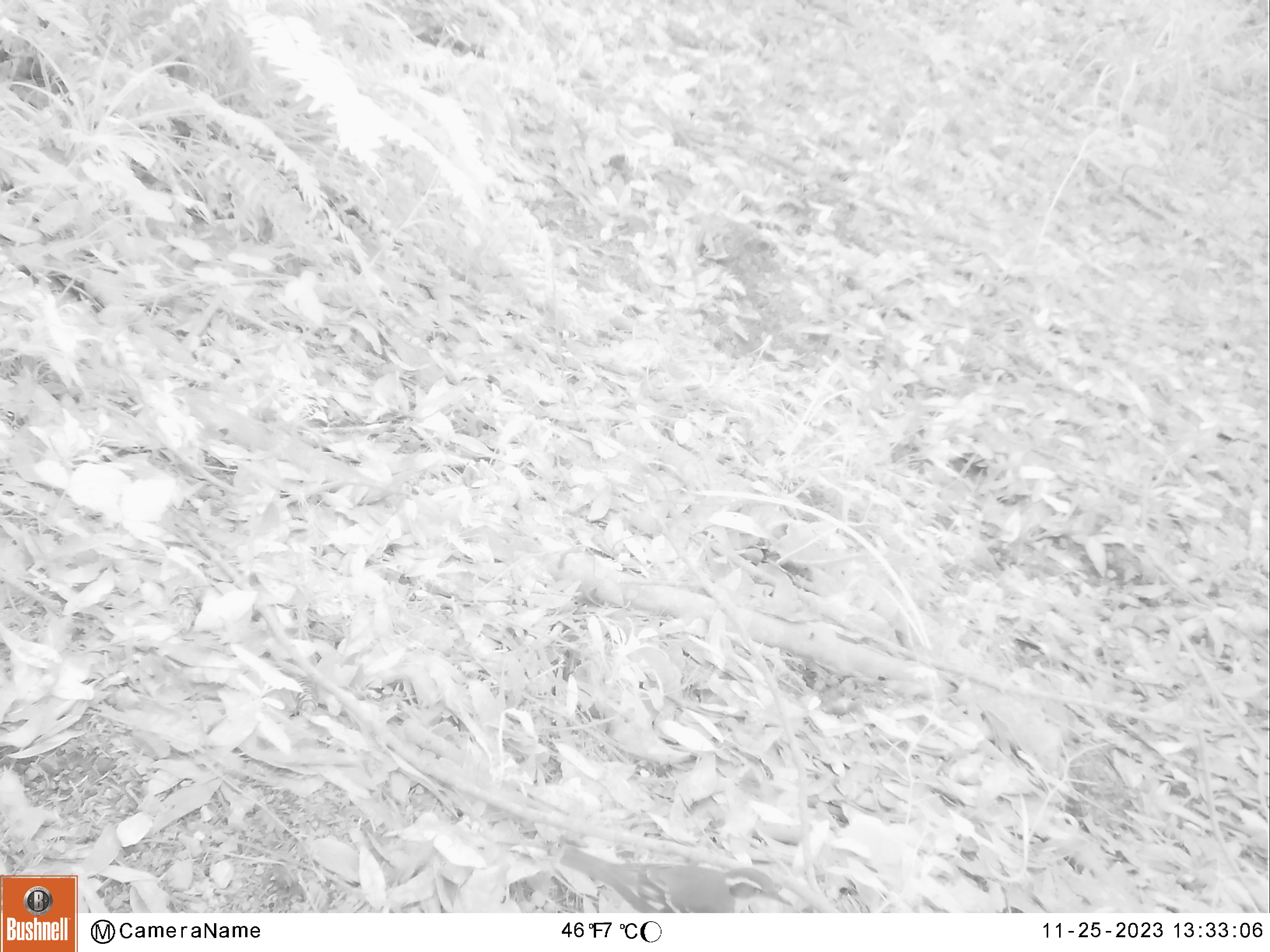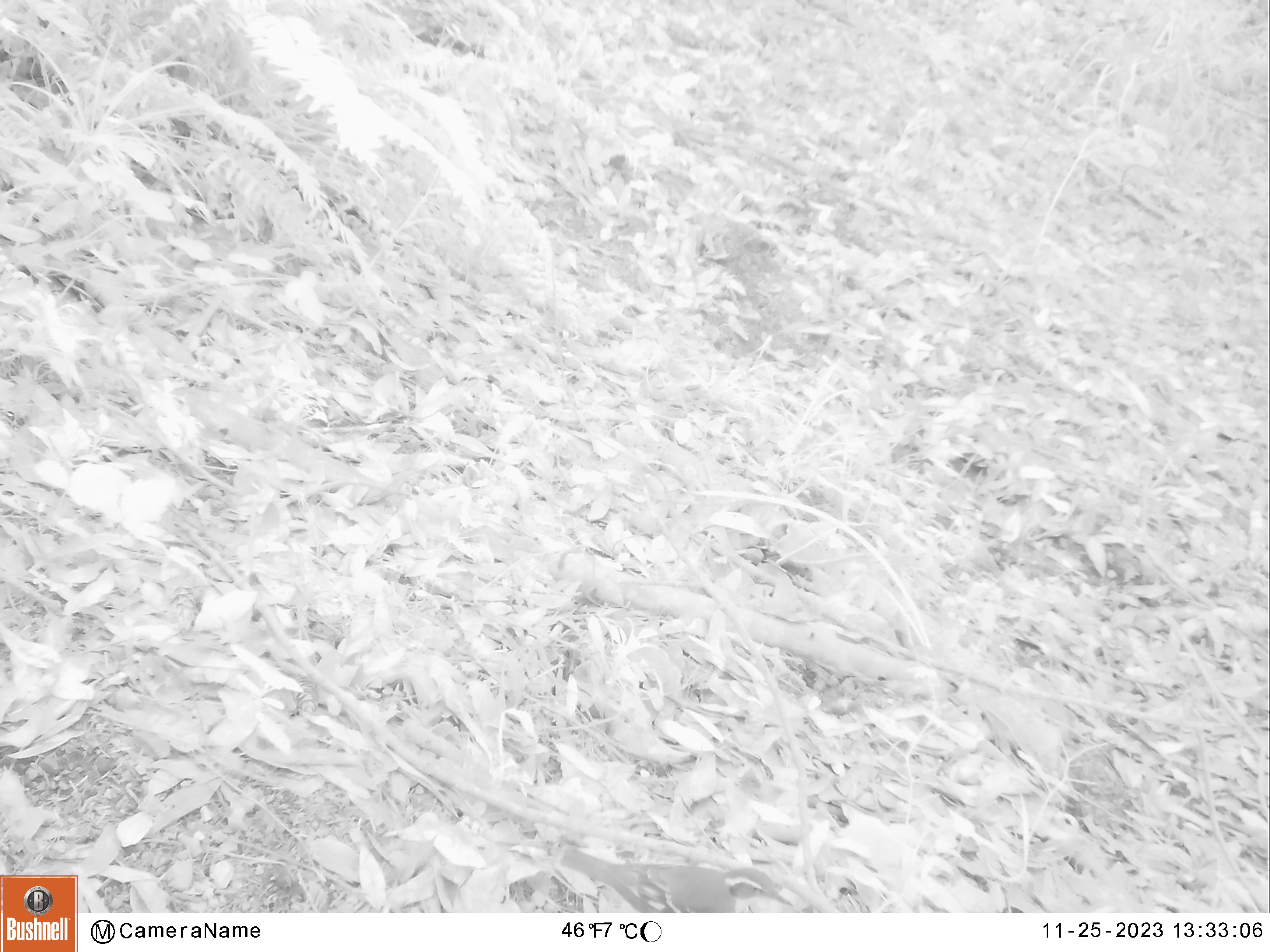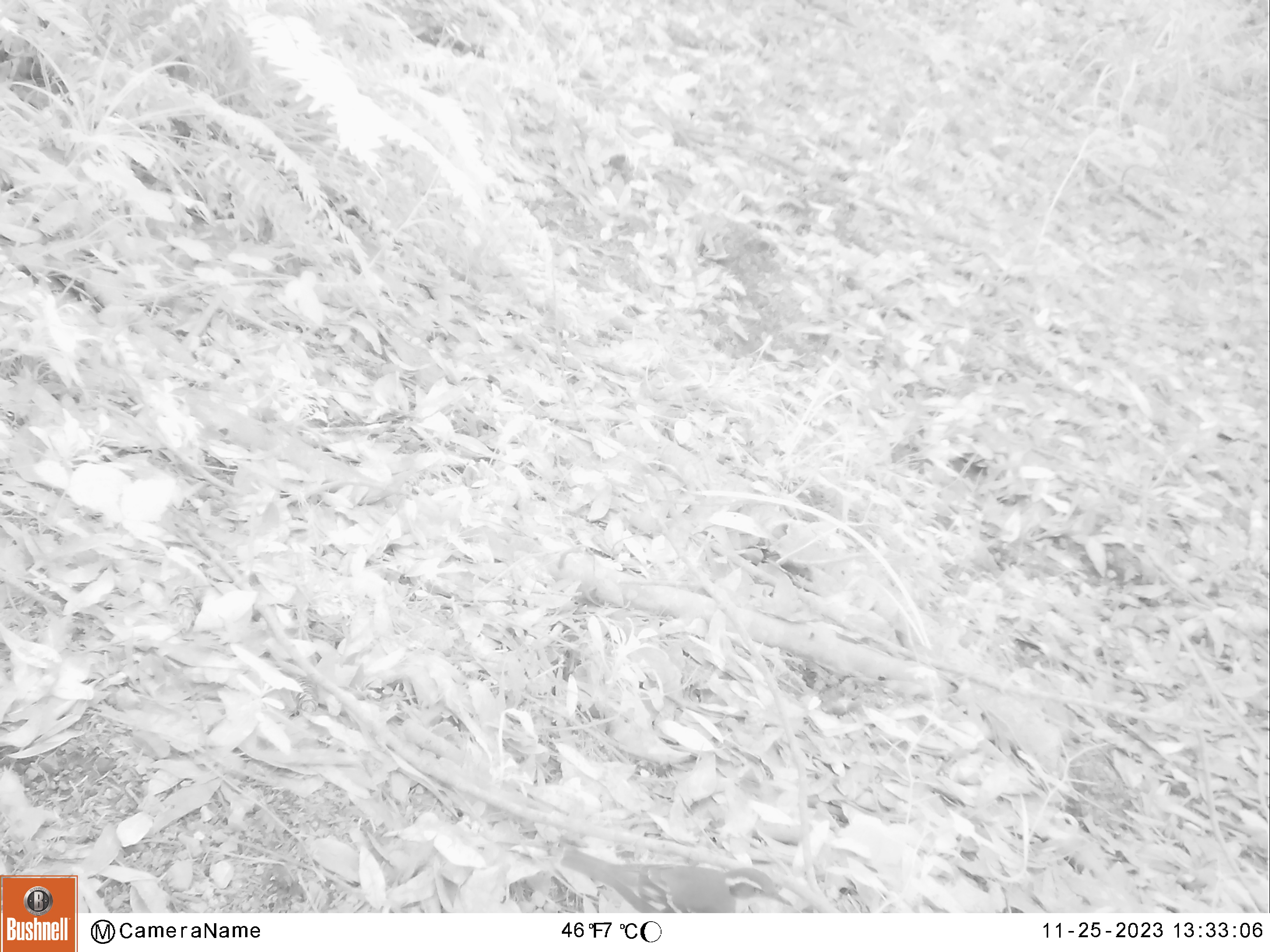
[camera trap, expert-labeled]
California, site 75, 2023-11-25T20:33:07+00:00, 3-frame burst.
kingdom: Animalia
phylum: Chordata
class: Aves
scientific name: Aves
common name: bird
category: unknown bird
Unknown bird (bird) (Aves).